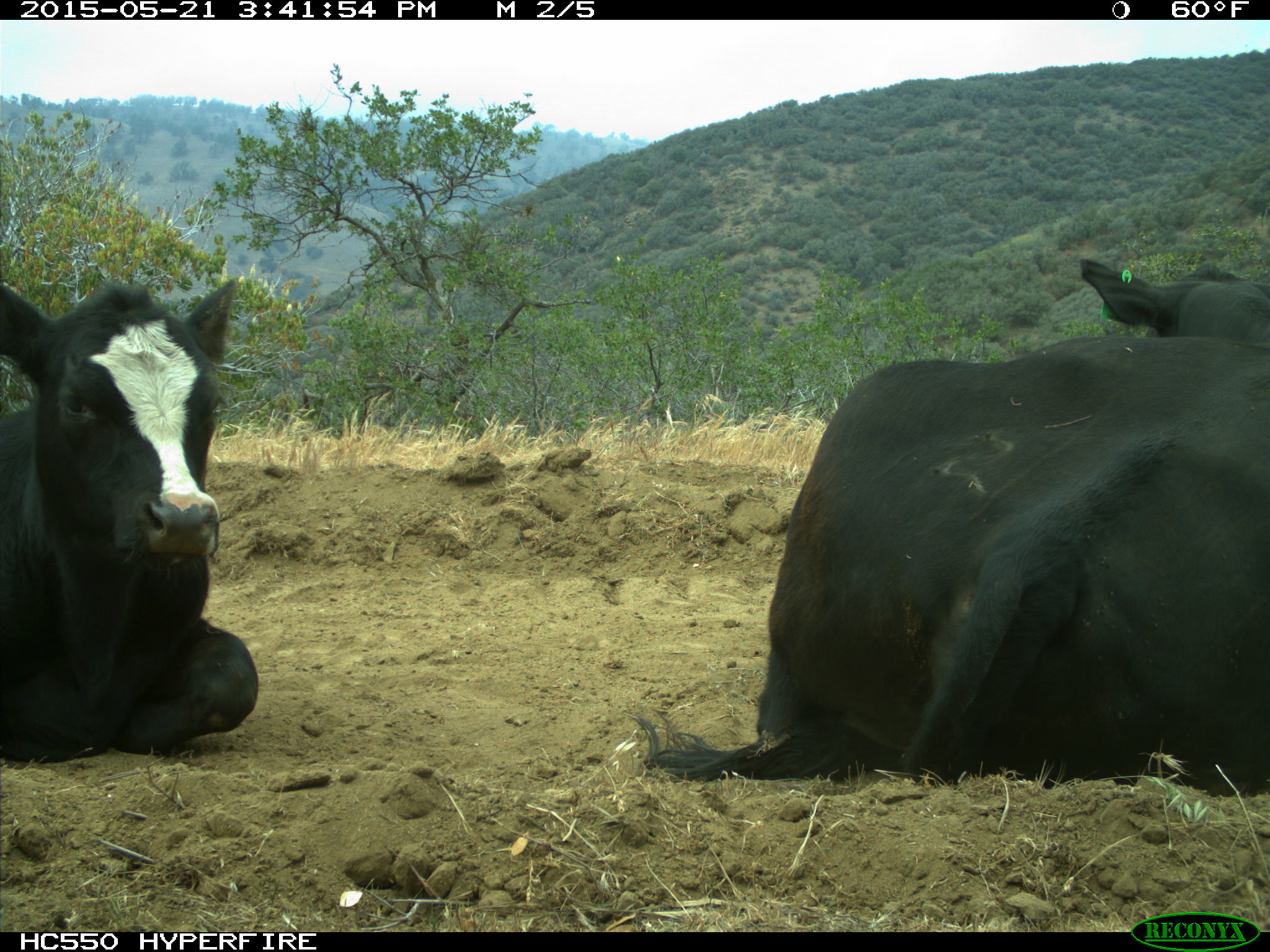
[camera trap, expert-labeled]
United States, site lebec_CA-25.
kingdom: Animalia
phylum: Chordata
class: Mammalia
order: Artiodactyla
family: Bovidae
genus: Bos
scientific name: Bos taurus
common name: domestic cow